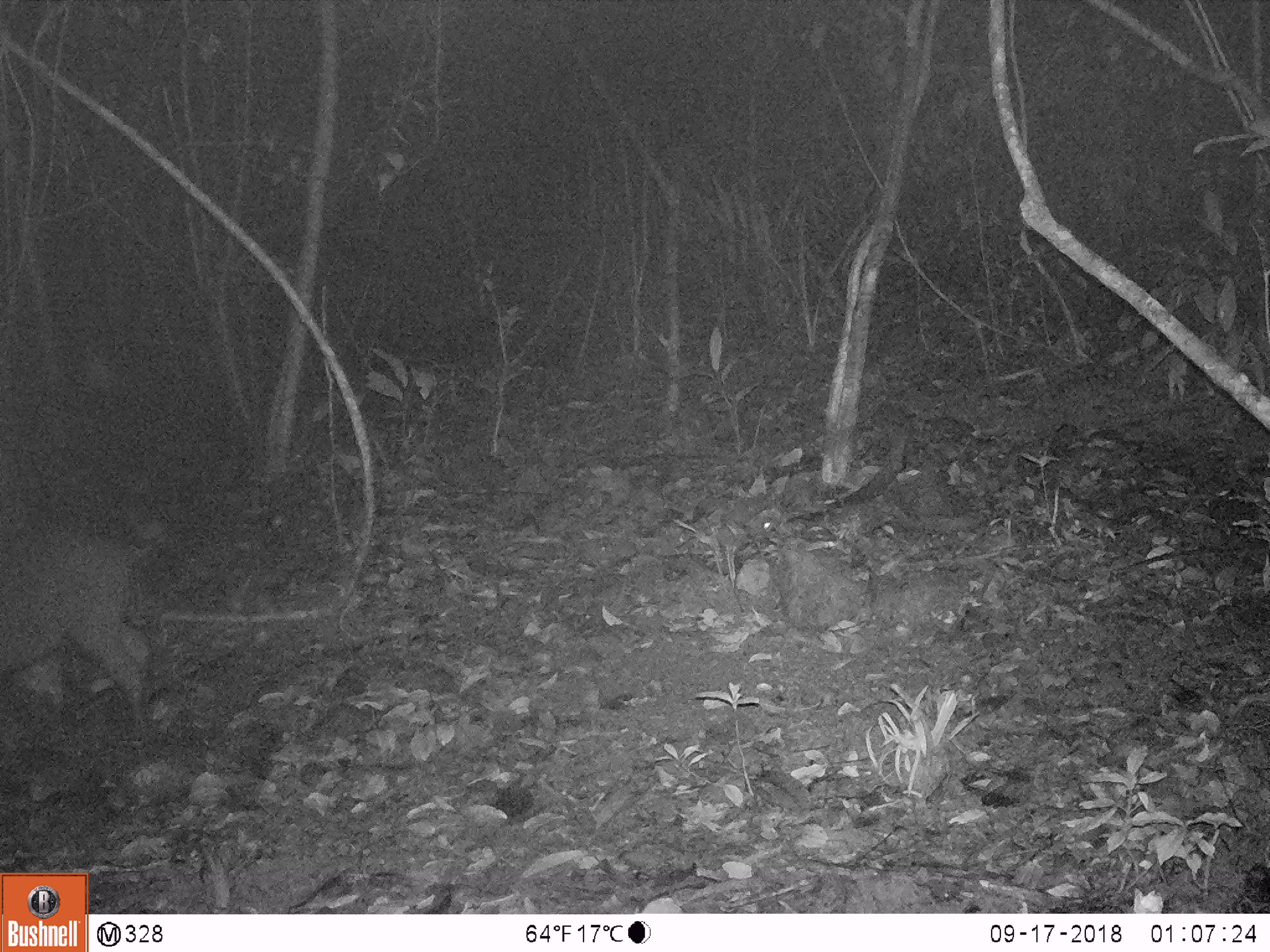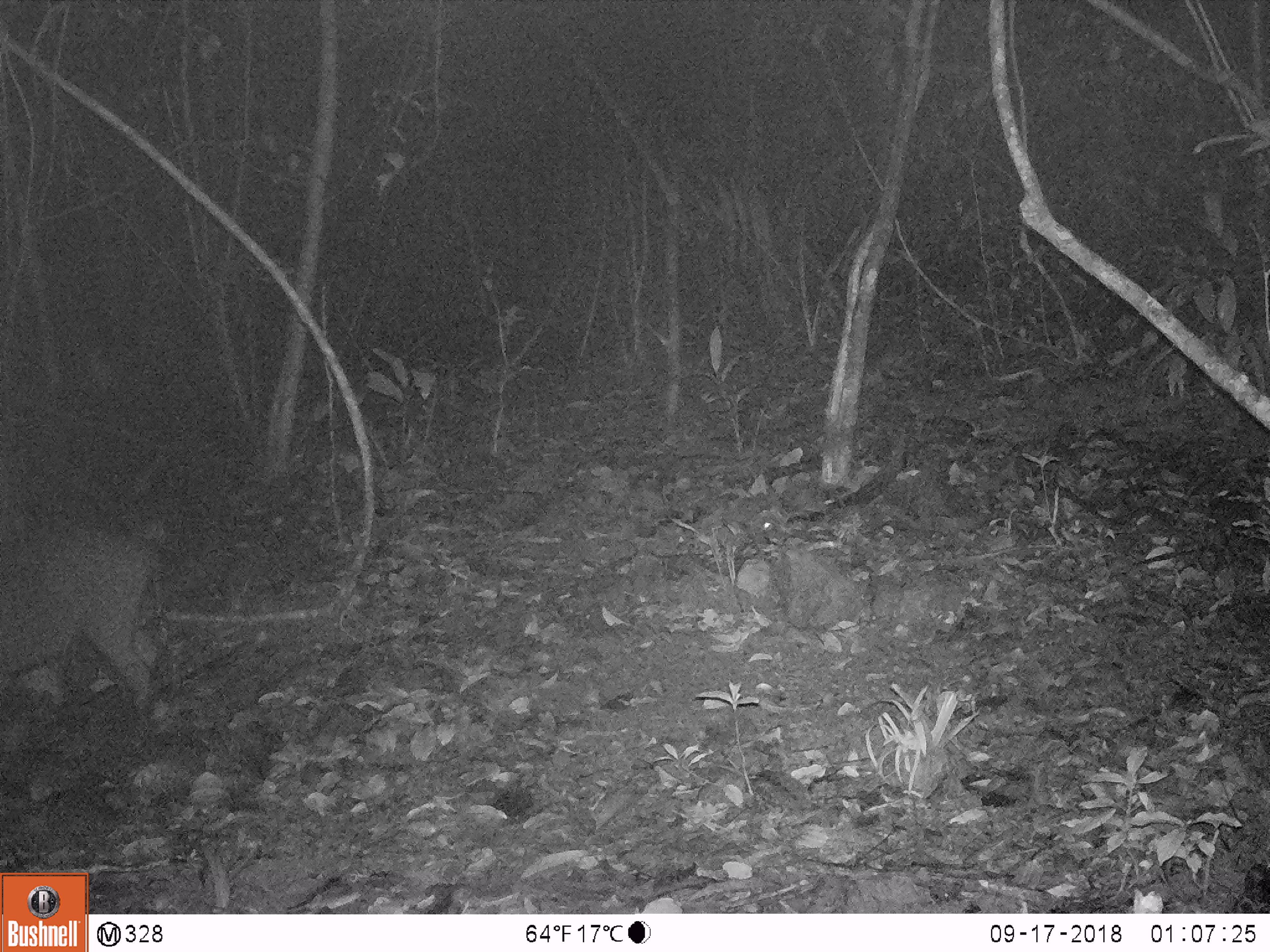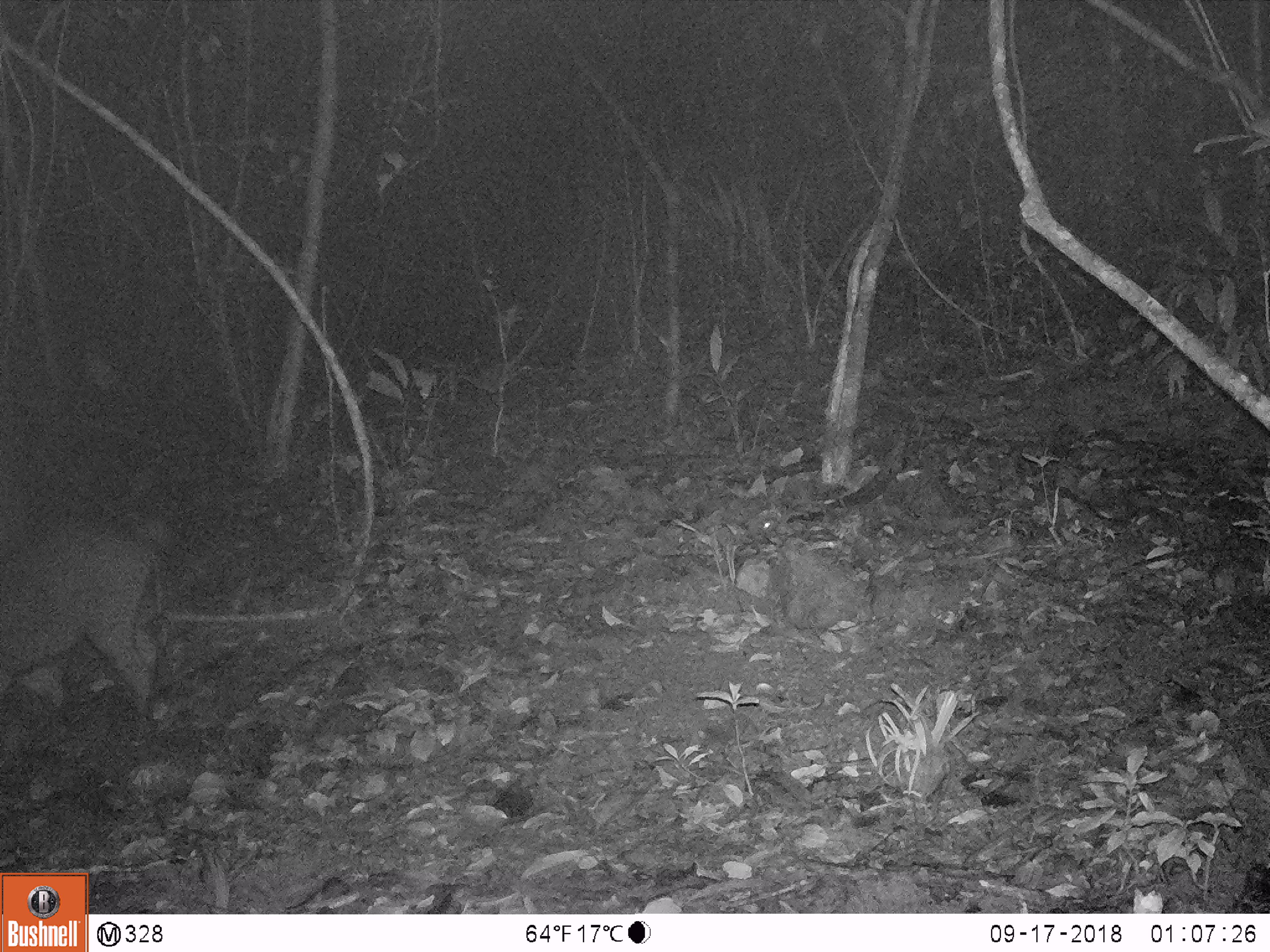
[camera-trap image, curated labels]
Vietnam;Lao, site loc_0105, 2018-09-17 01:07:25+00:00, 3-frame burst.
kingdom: Animalia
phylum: Chordata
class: Mammalia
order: Artiodactyla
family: Suidae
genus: Sus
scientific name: Sus scrofa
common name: eurasian wild pig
Eurasian wild pig (Sus scrofa). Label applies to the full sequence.